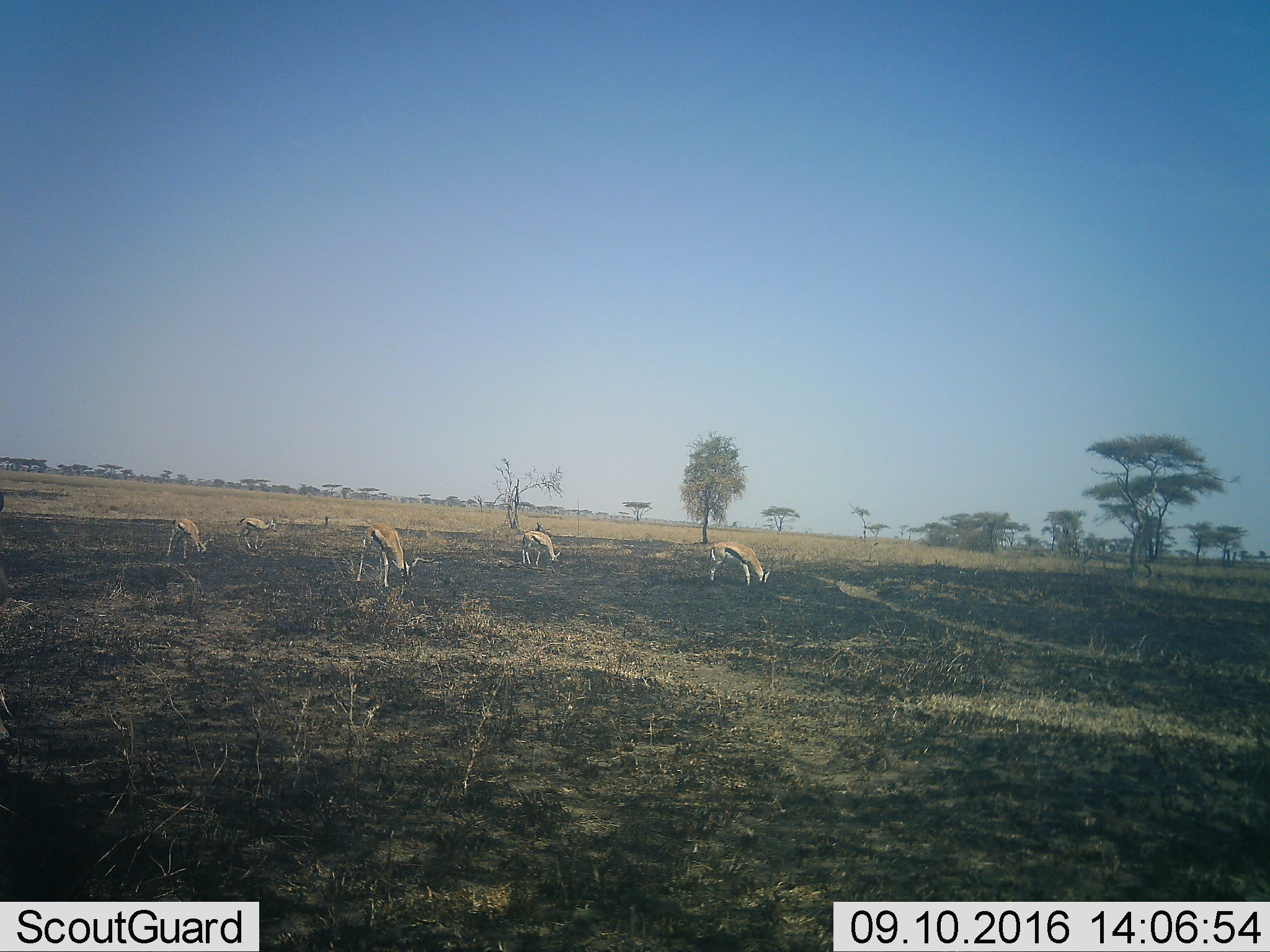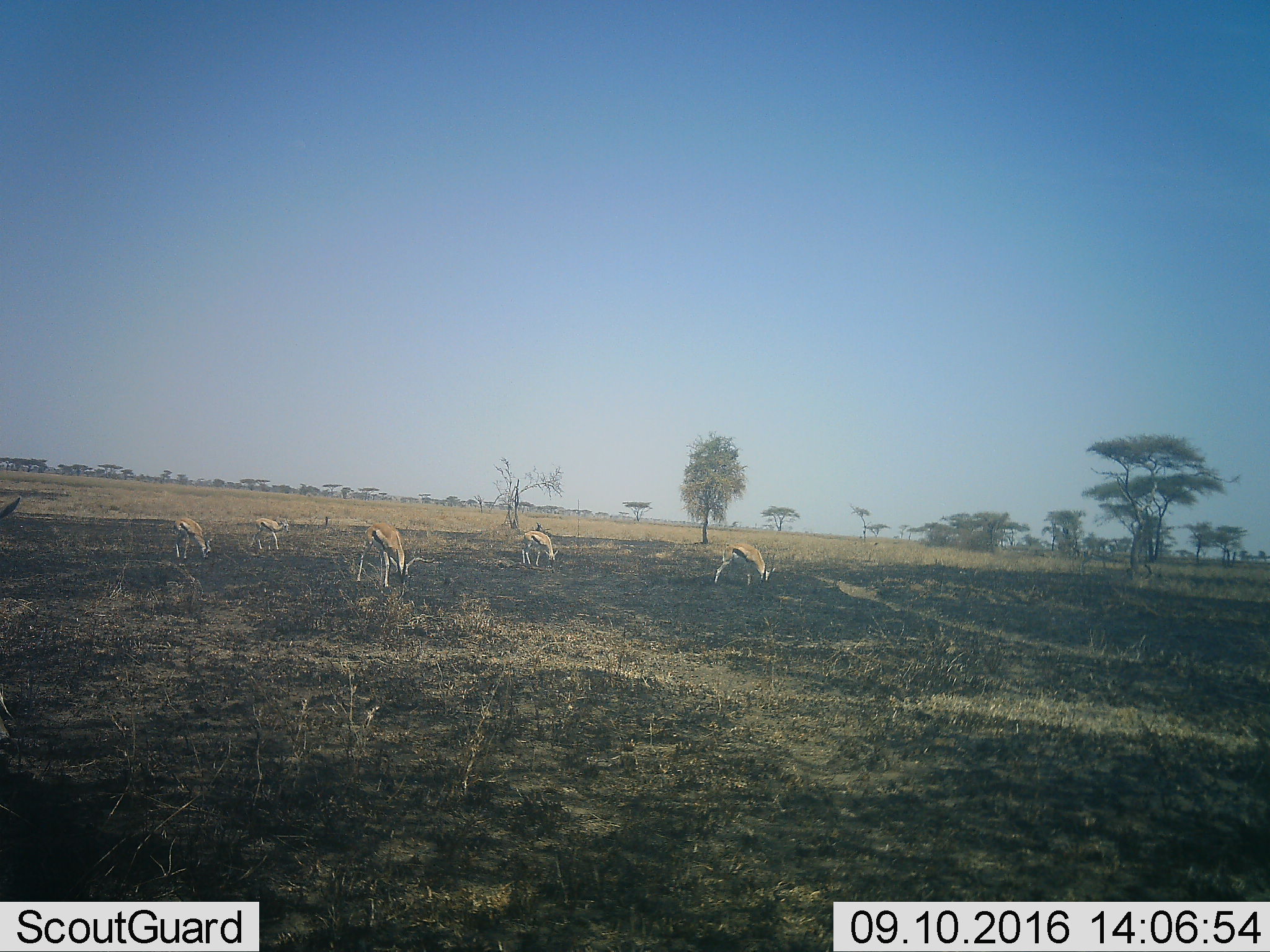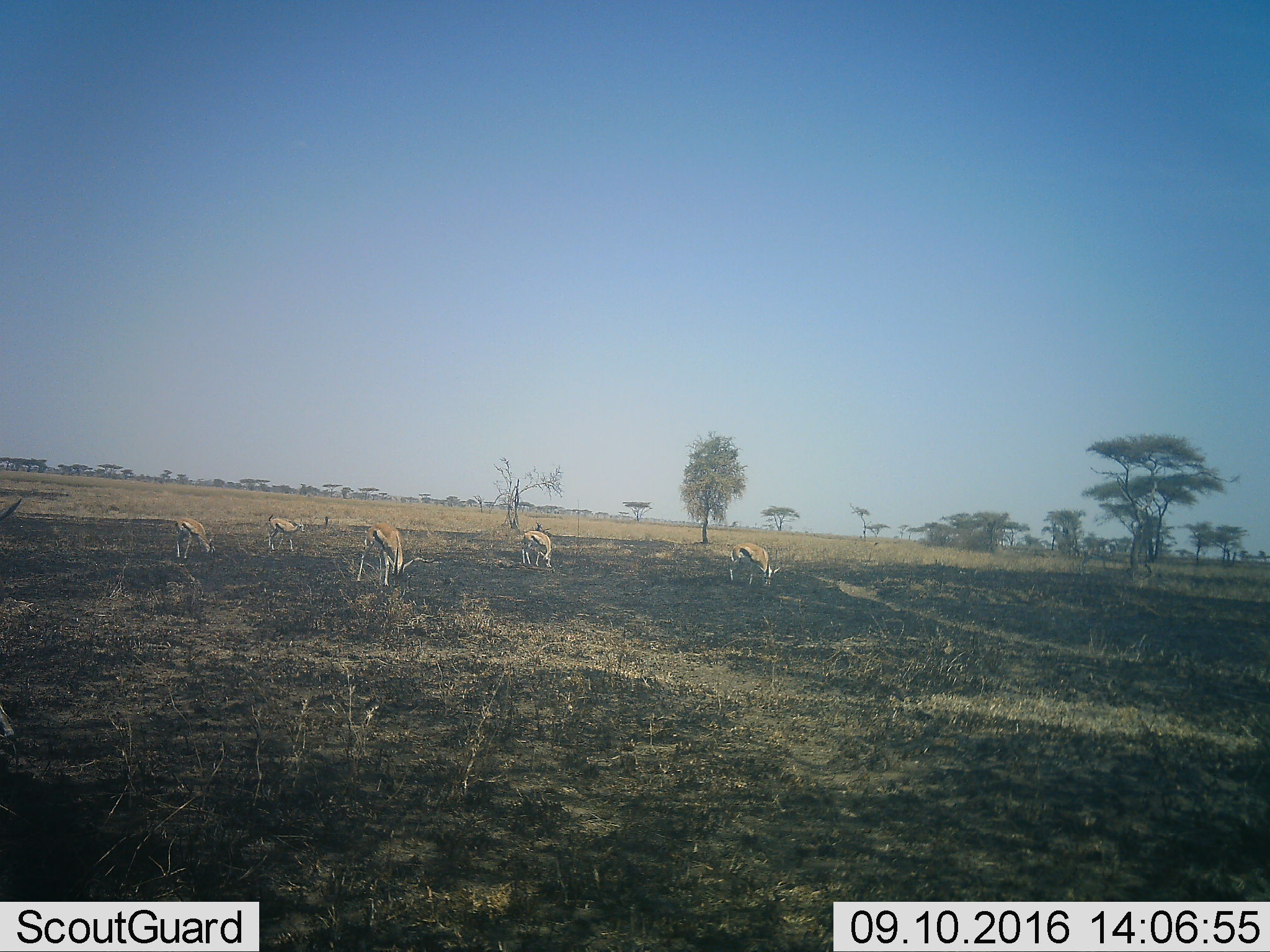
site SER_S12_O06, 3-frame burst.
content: unidentified animal